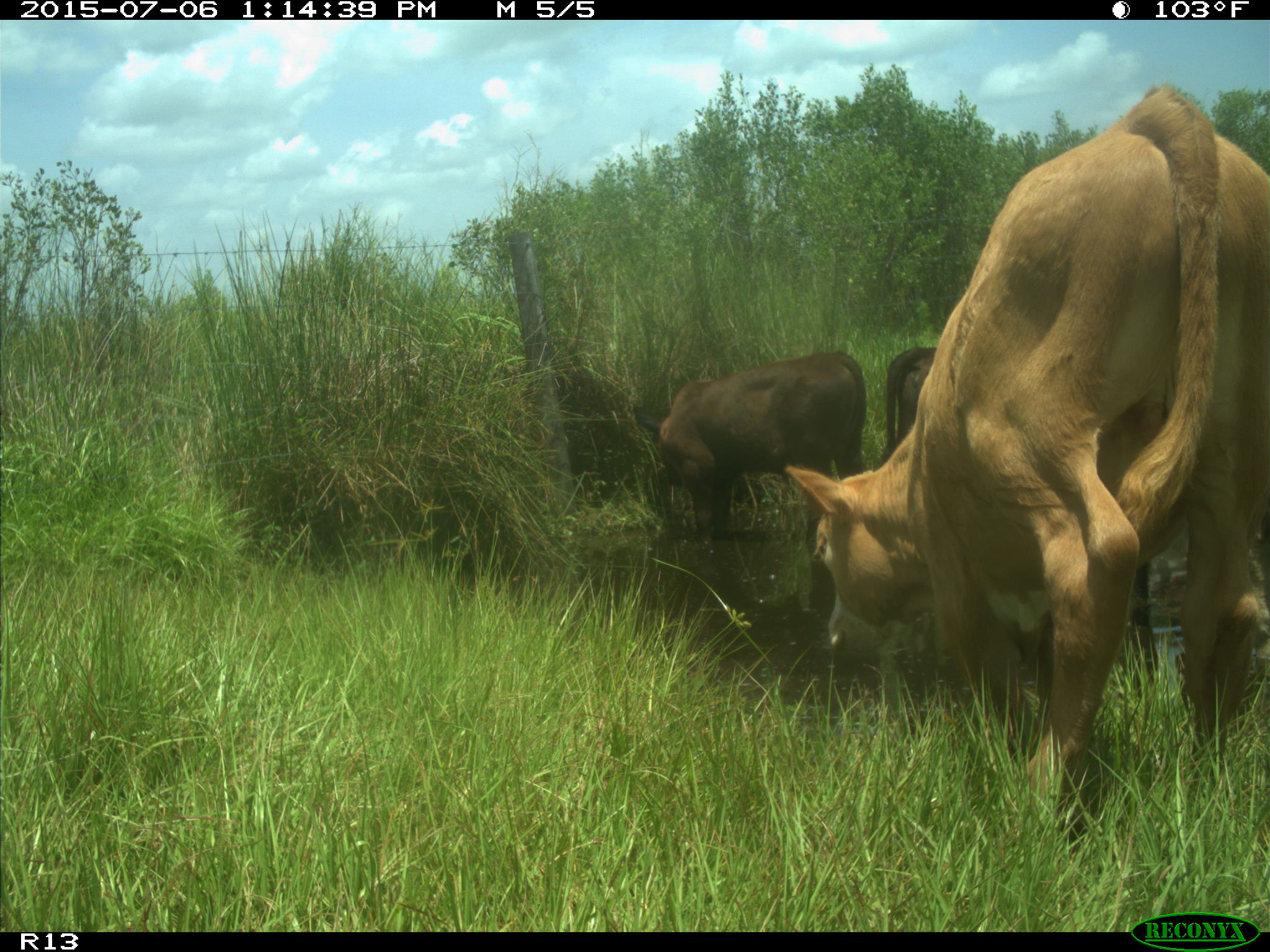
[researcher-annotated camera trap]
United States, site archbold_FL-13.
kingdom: Animalia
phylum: Chordata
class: Mammalia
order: Artiodactyla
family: Bovidae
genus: Bos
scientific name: Bos taurus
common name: domestic cow